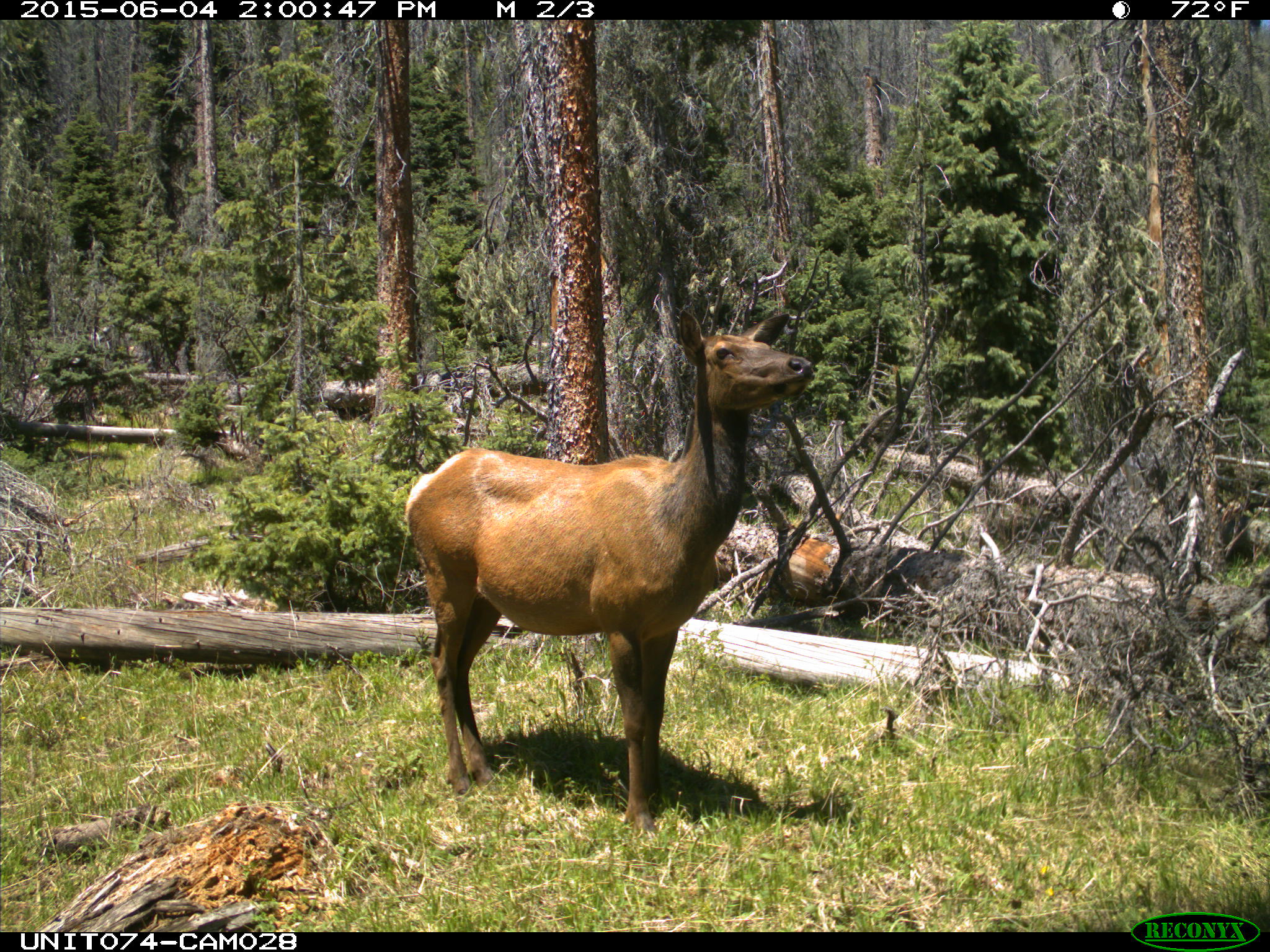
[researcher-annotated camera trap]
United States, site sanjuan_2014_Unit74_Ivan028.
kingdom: Animalia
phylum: Chordata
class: Mammalia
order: Artiodactyla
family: Cervidae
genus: Cervus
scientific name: Cervus elaphus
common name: red deer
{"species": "Cervus elaphus (red deer)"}